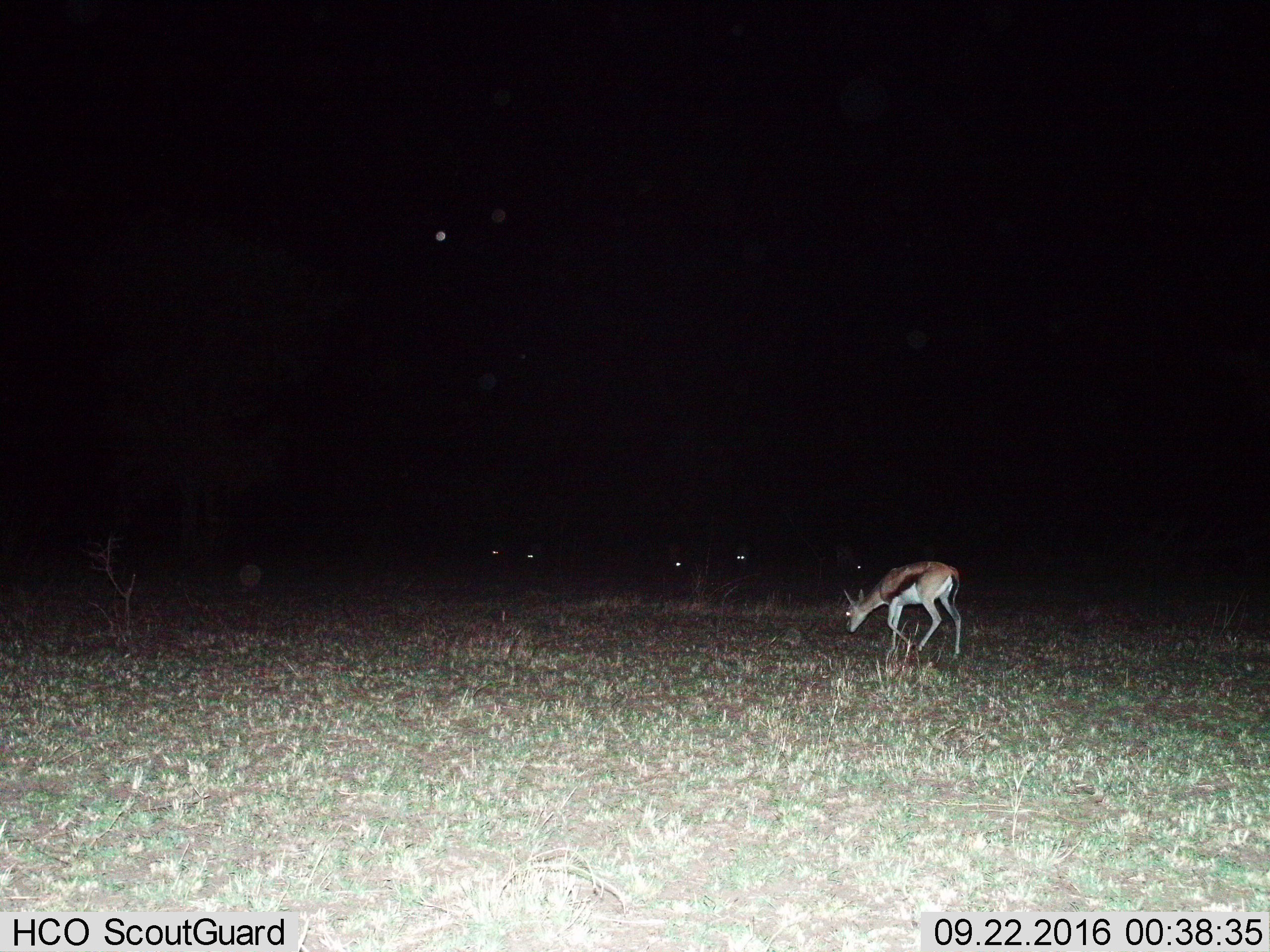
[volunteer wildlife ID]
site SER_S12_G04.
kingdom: Animalia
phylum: Chordata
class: Mammalia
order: Artiodactyla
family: Bovidae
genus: Eudorcas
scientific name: Eudorcas thomsonii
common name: thomson's gazelle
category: gazellethomsons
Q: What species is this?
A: Gazellethomsons (thomson's gazelle) (Eudorcas thomsonii).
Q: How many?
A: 6.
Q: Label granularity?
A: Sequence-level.